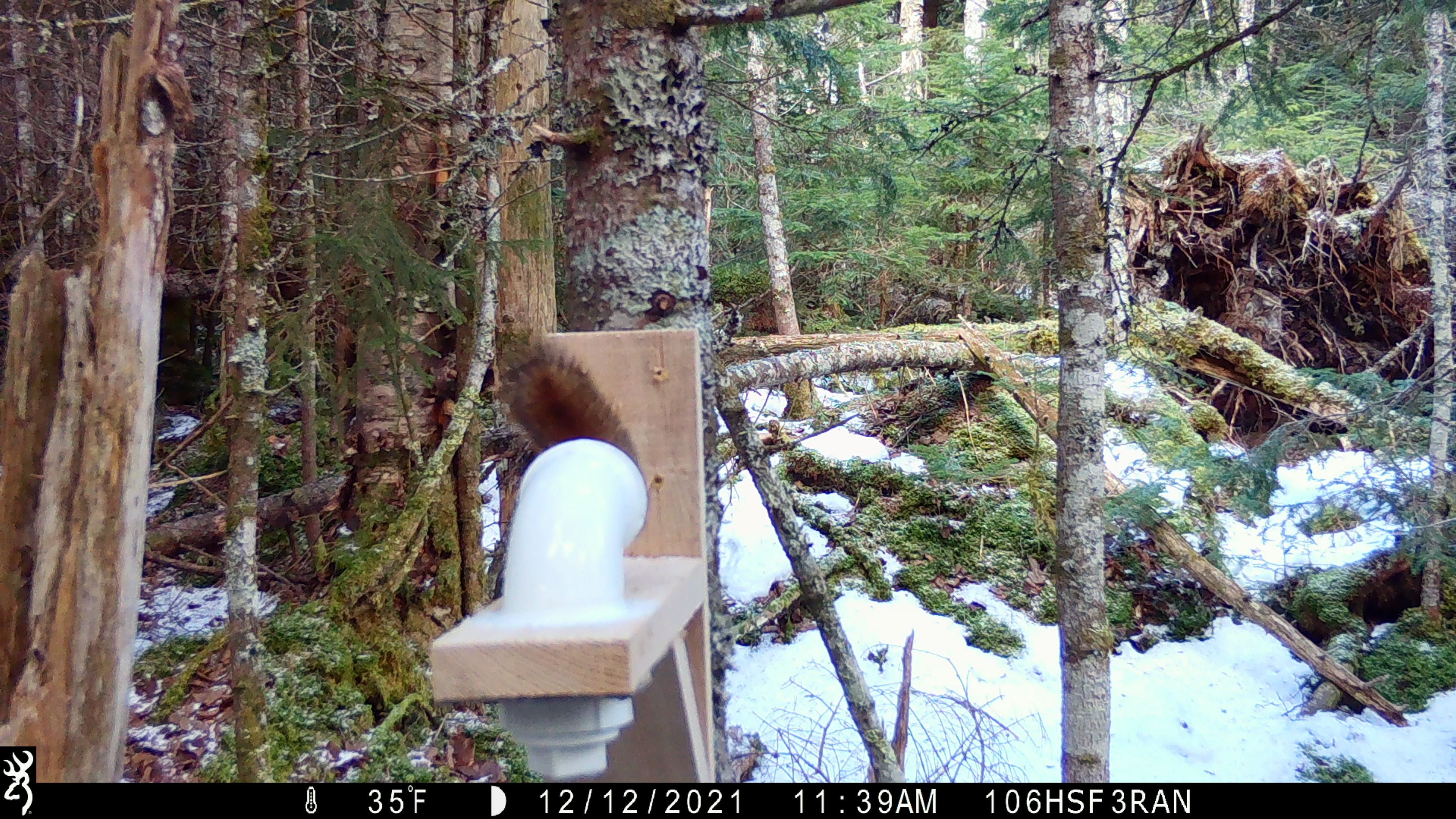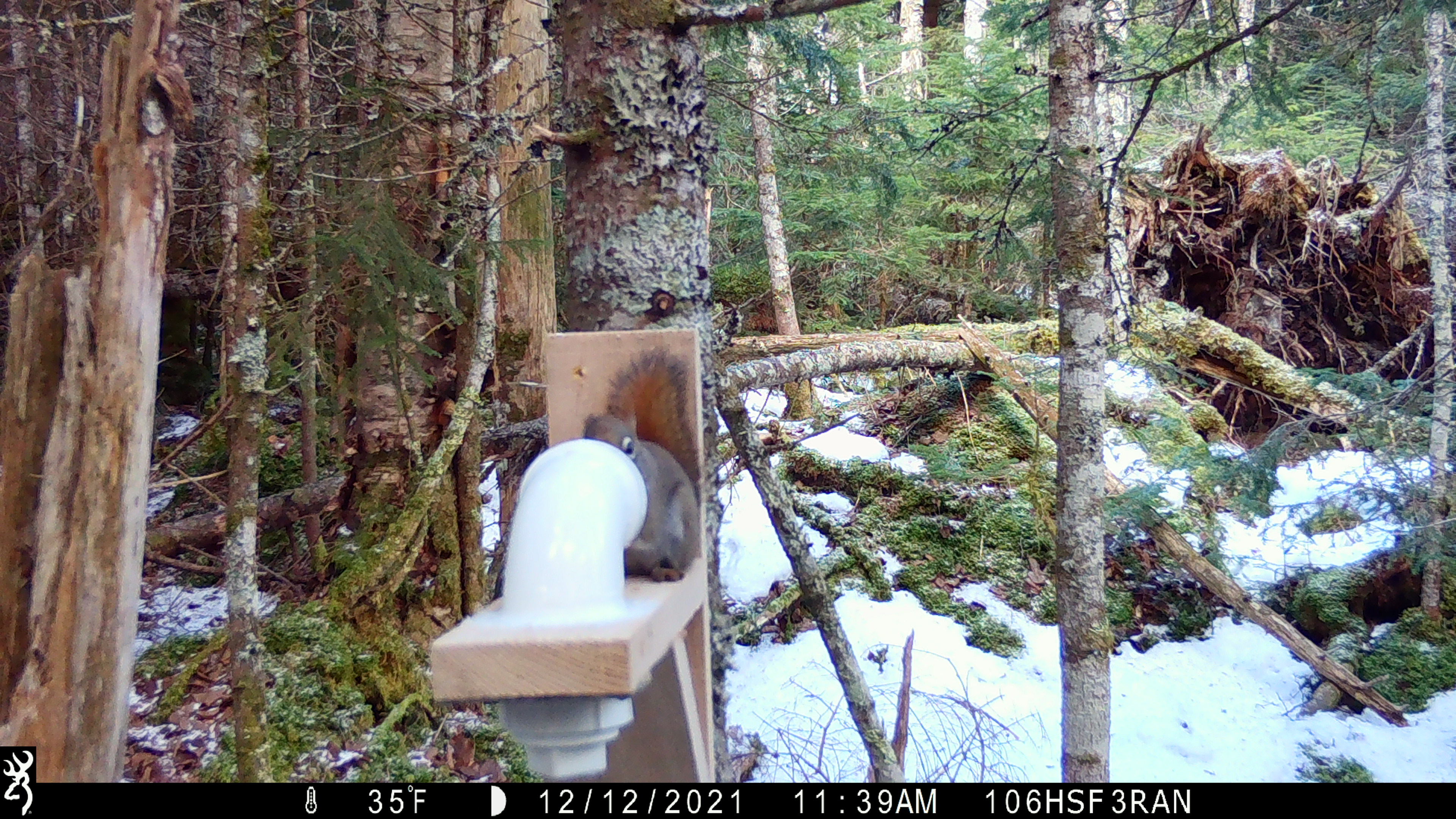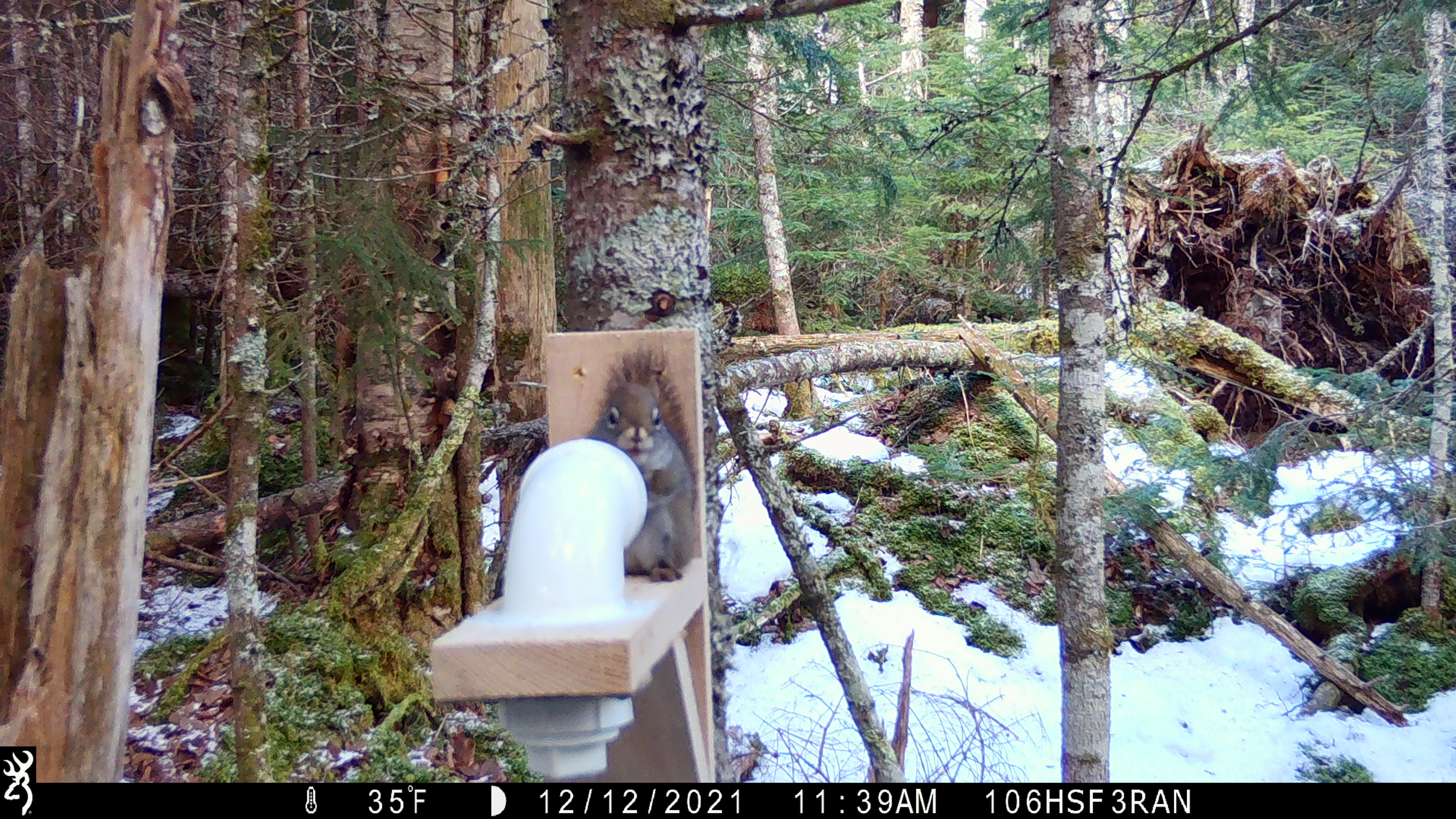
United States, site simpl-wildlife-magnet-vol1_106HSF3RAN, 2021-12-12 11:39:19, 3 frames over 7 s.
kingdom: Animalia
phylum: Chordata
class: Mammalia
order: Rodentia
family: Sciuridae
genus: Tamiasciurus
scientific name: Tamiasciurus hudsonicus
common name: red squirrel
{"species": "red squirrel (Tamiasciurus hudsonicus)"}